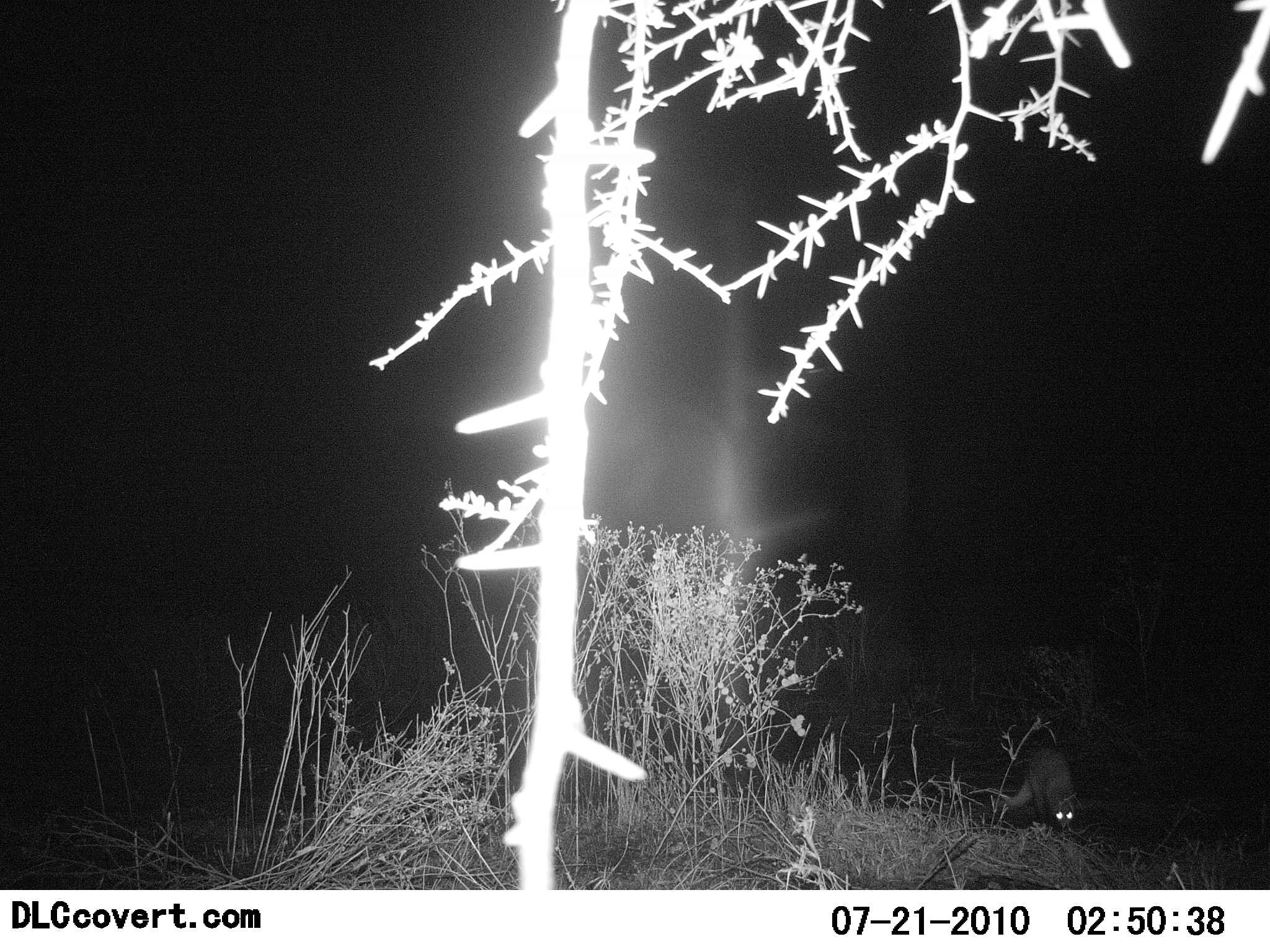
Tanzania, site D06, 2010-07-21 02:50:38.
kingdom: Animalia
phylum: Chordata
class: Mammalia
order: Carnivora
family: Herpestidae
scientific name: Herpestidae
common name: mongoose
Mongoose (Herpestidae), count 1. Behavior (volunteer vote fractions): standing 60%, resting 0%, moving 40%, interacting 0%. Young present (vote fraction): 0%. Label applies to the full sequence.